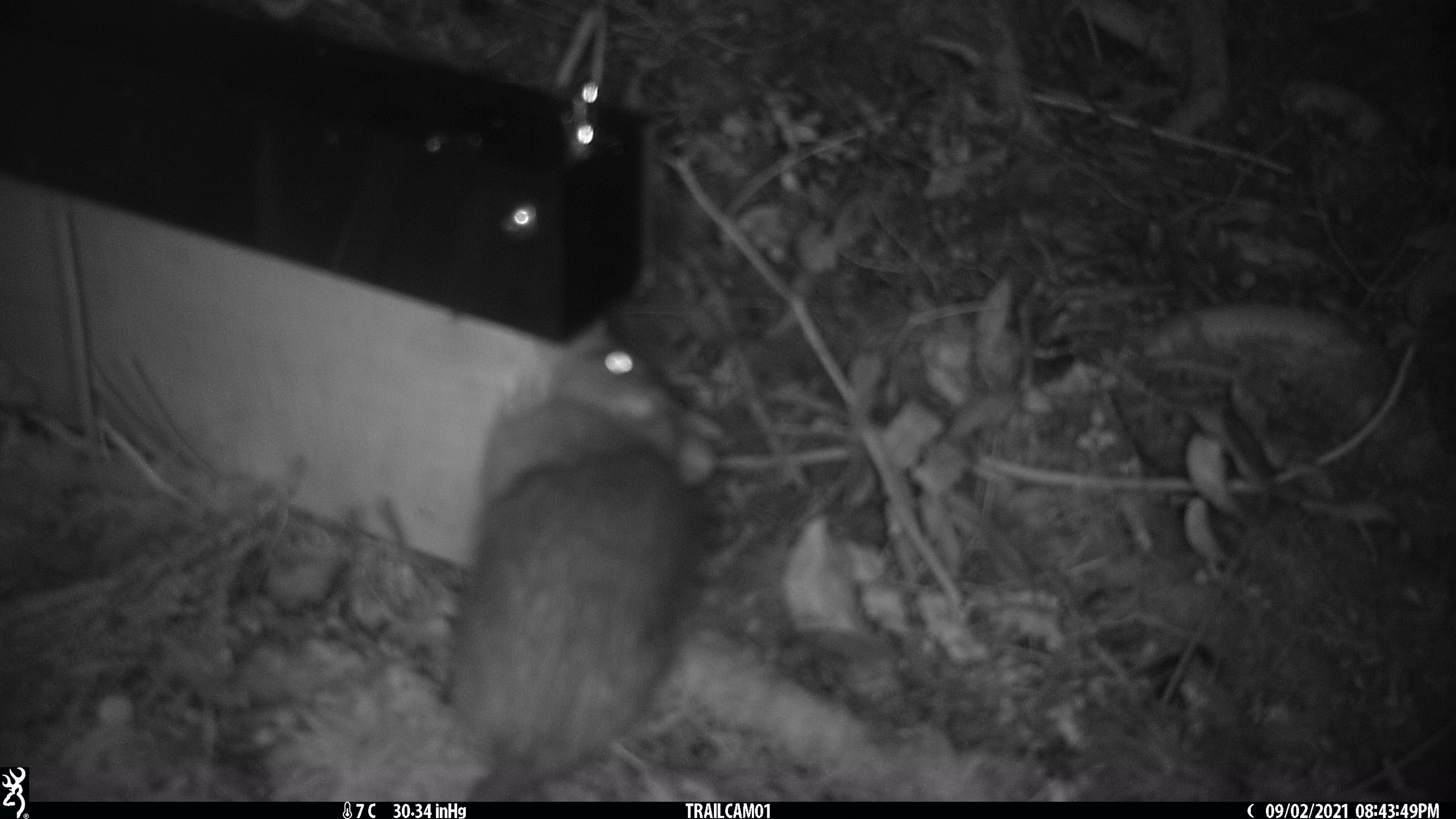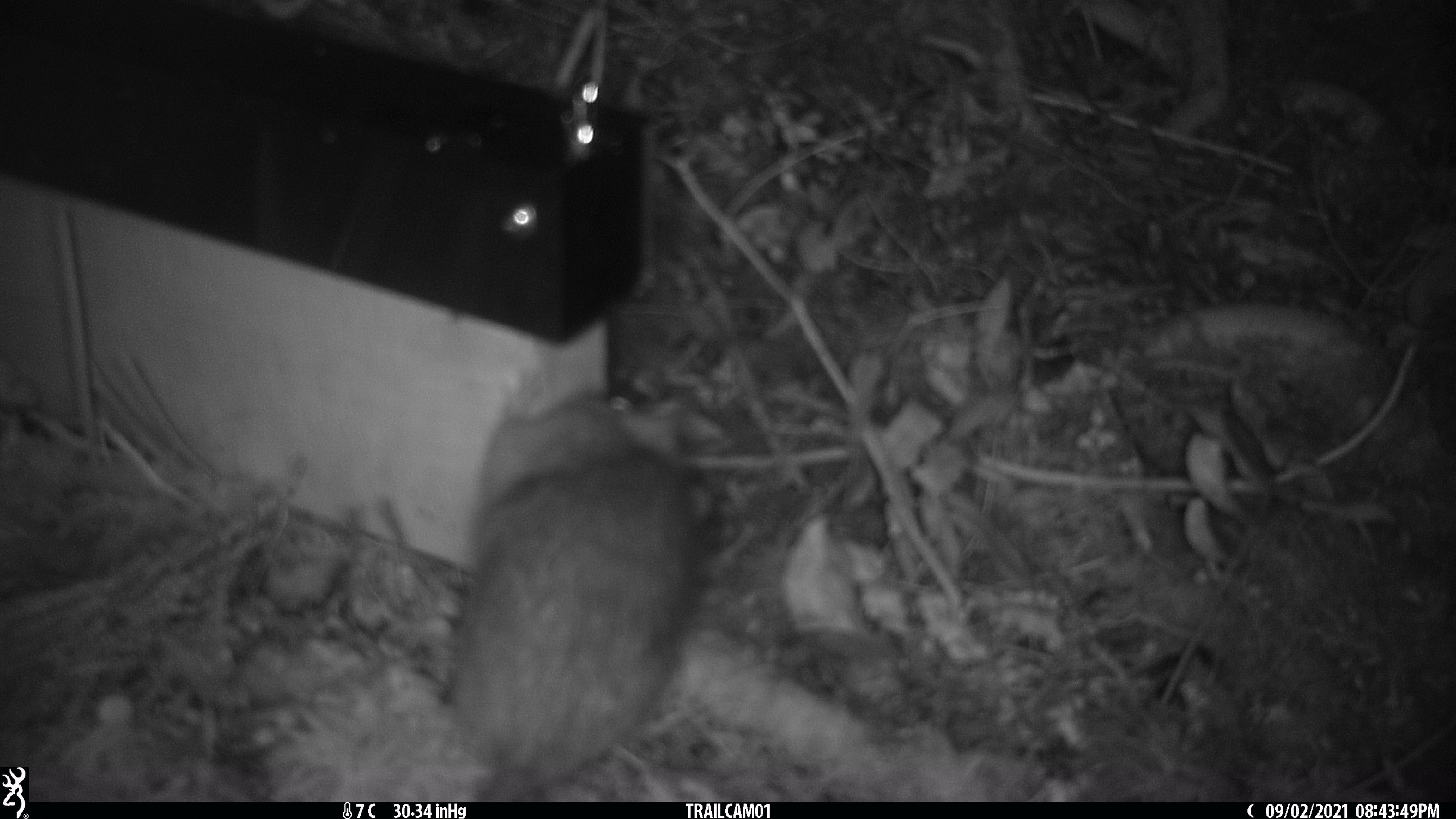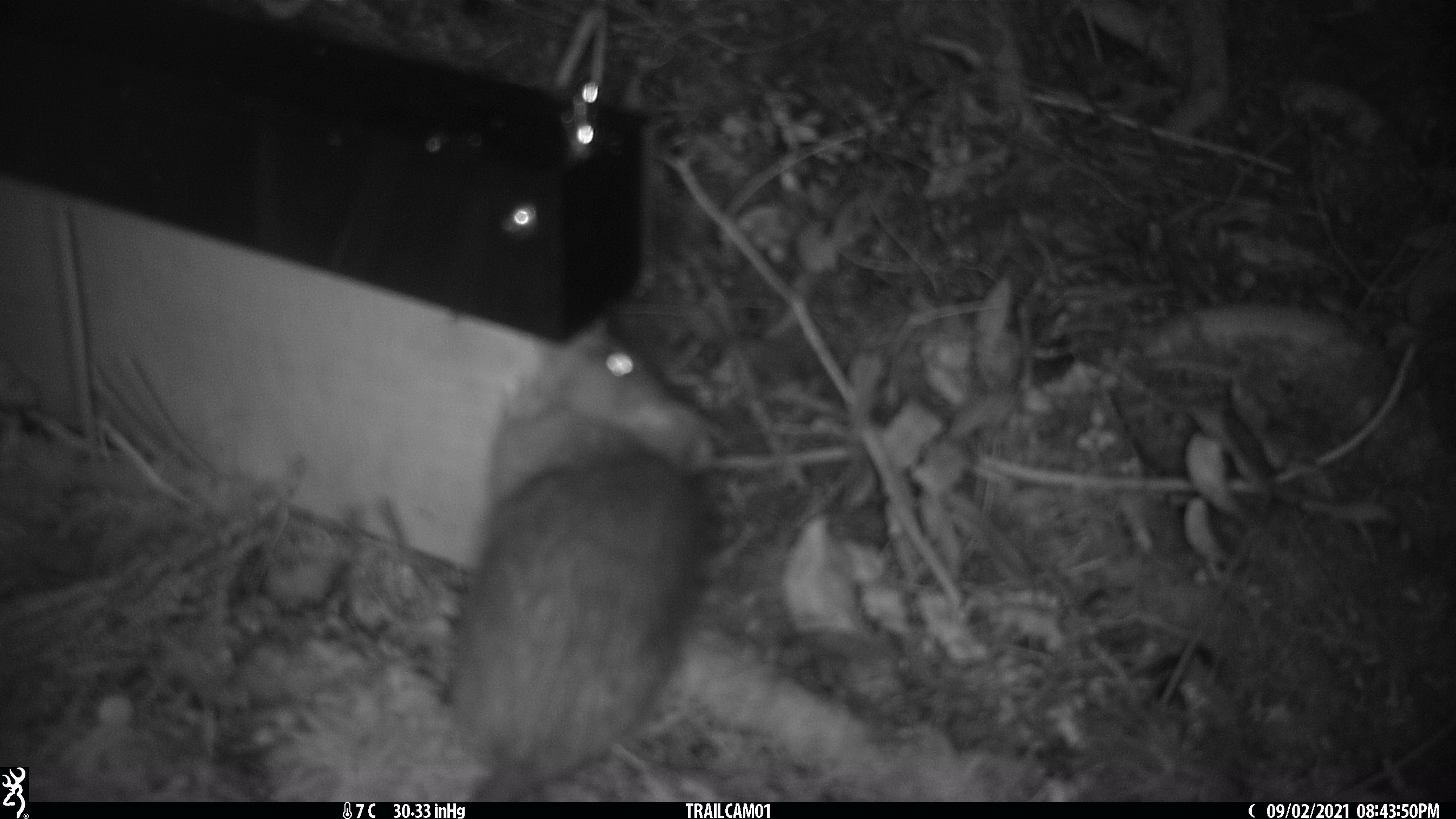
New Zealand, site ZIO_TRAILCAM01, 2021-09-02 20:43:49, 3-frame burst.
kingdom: Animalia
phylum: Chordata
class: Mammalia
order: Rodentia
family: Muridae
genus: Rattus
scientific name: Rattus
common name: rat